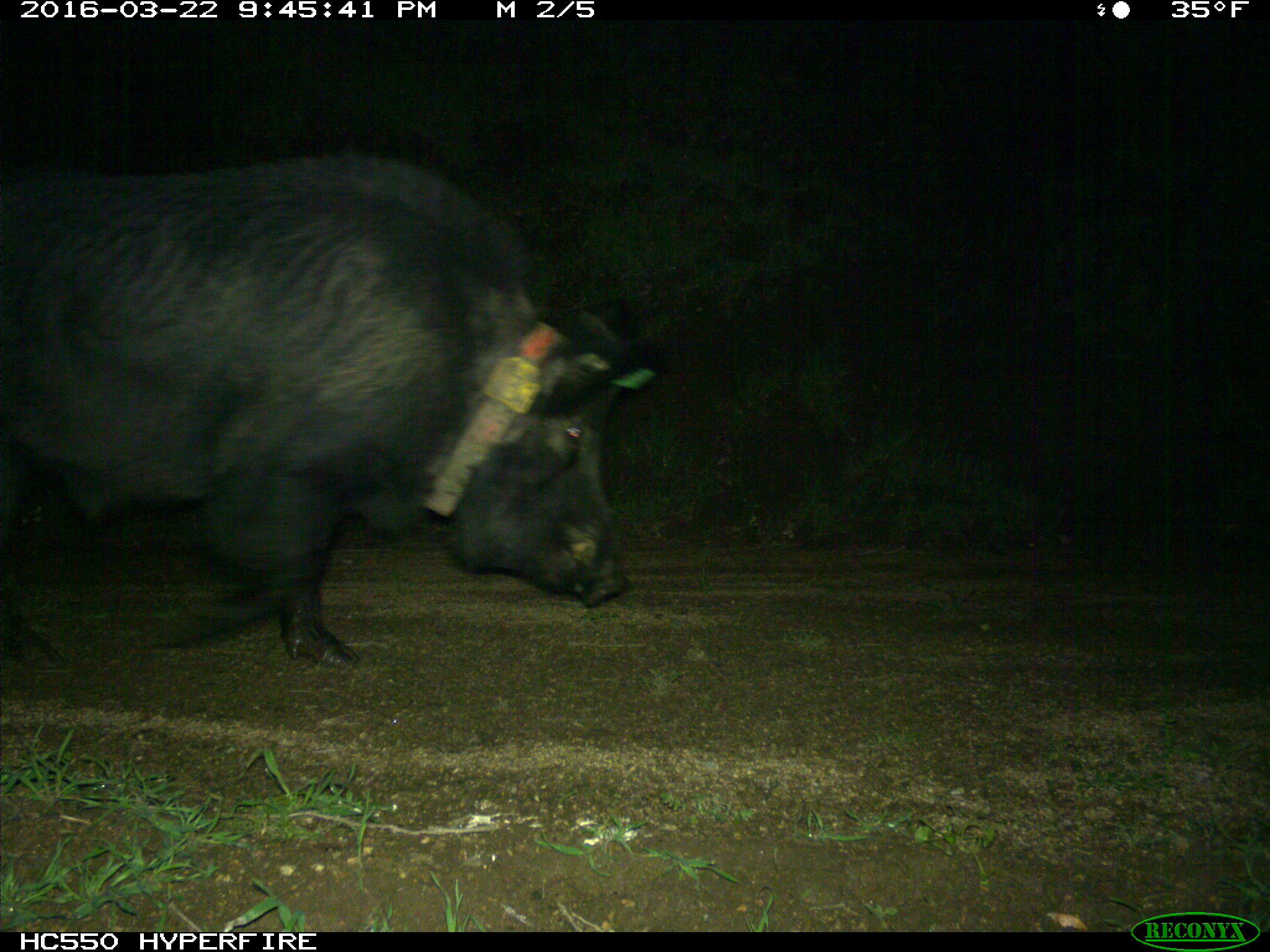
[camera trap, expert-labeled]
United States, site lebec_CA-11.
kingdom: Animalia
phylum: Chordata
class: Mammalia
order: Artiodactyla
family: Suidae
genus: Sus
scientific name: Sus scrofa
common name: wild boar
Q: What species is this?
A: Sus scrofa (wild boar).